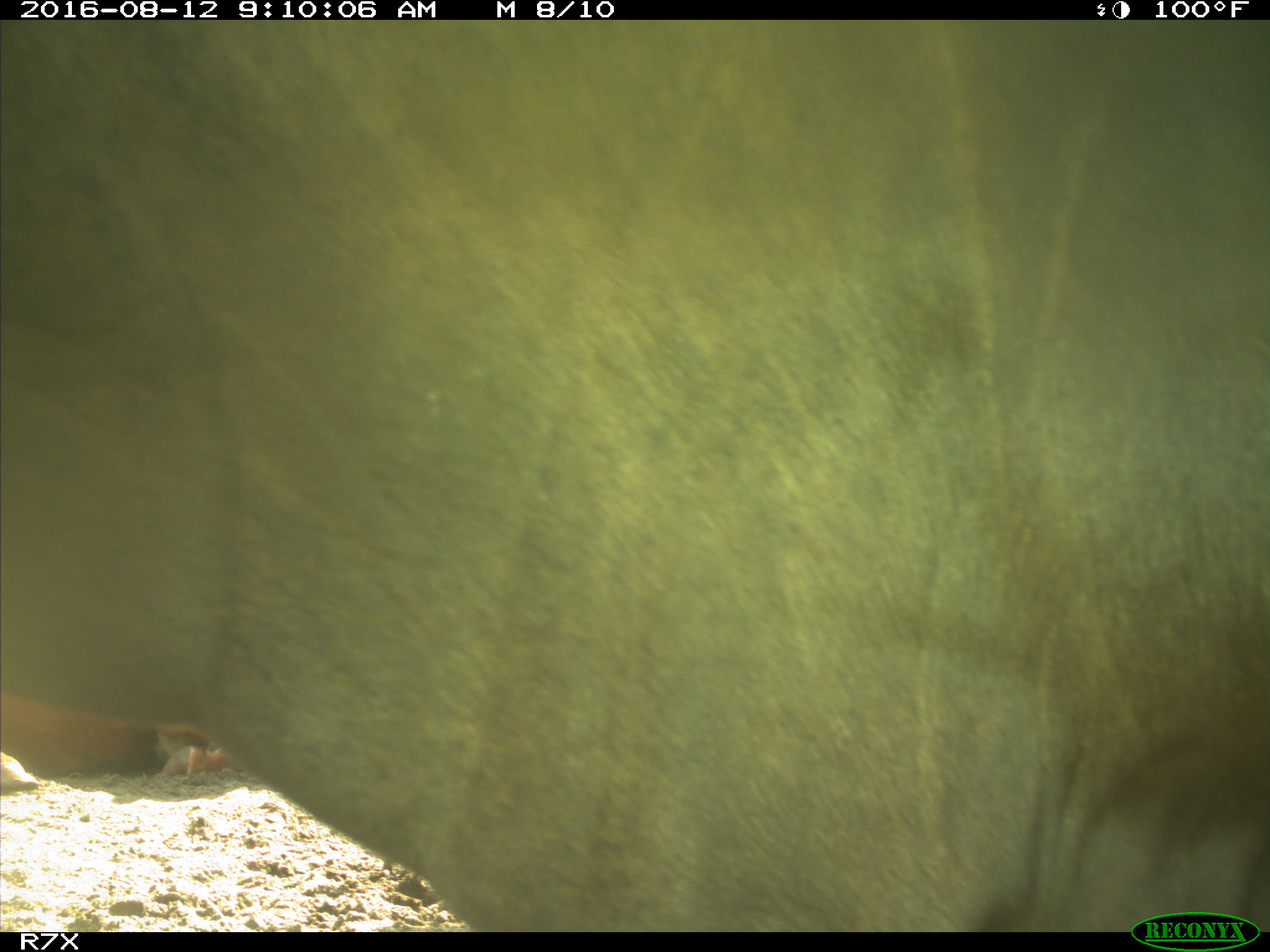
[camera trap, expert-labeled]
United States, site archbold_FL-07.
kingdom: Animalia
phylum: Chordata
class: Mammalia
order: Artiodactyla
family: Bovidae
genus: Bos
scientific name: Bos taurus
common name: domestic cow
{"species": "Bos taurus (domestic cow)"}